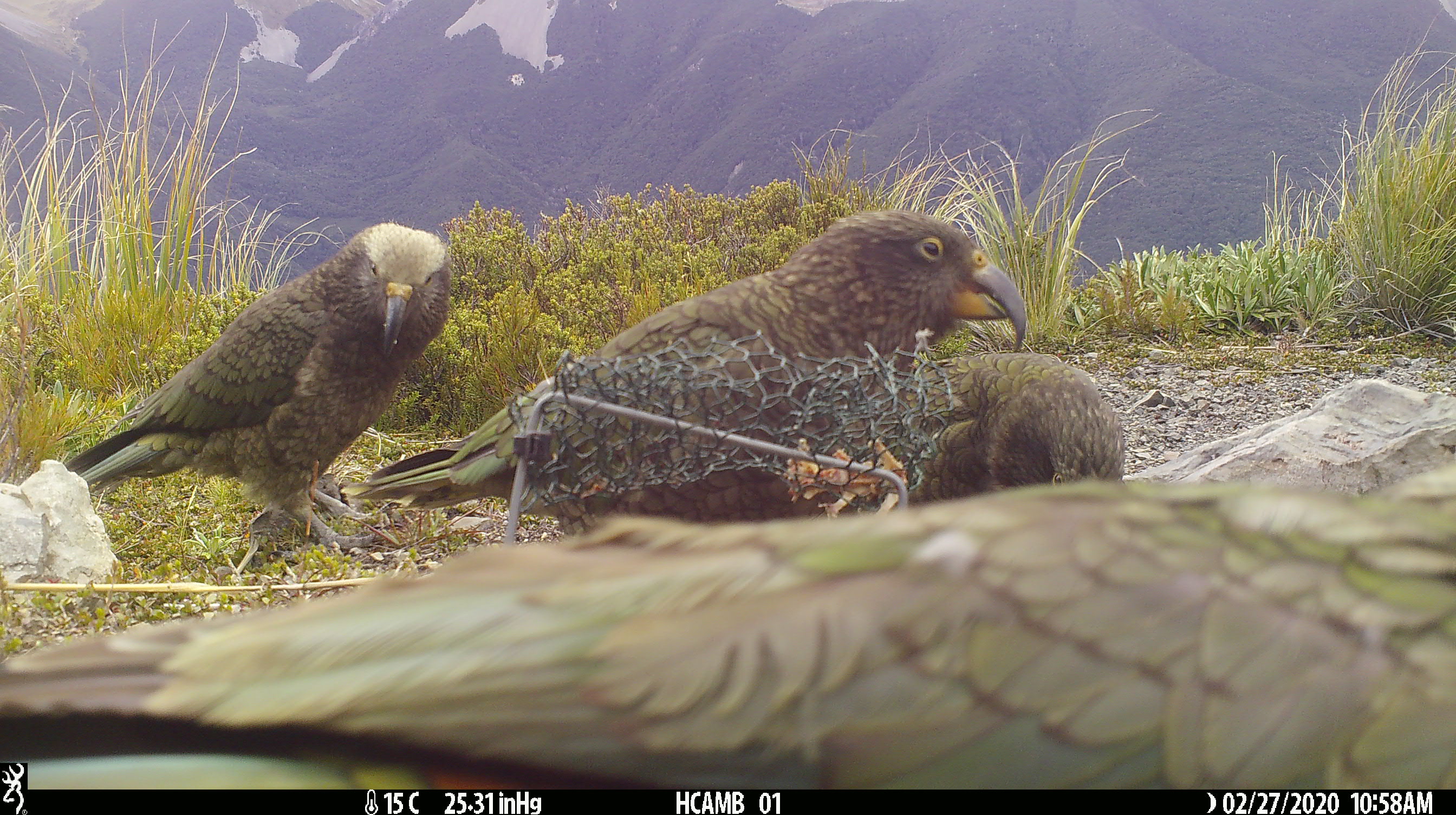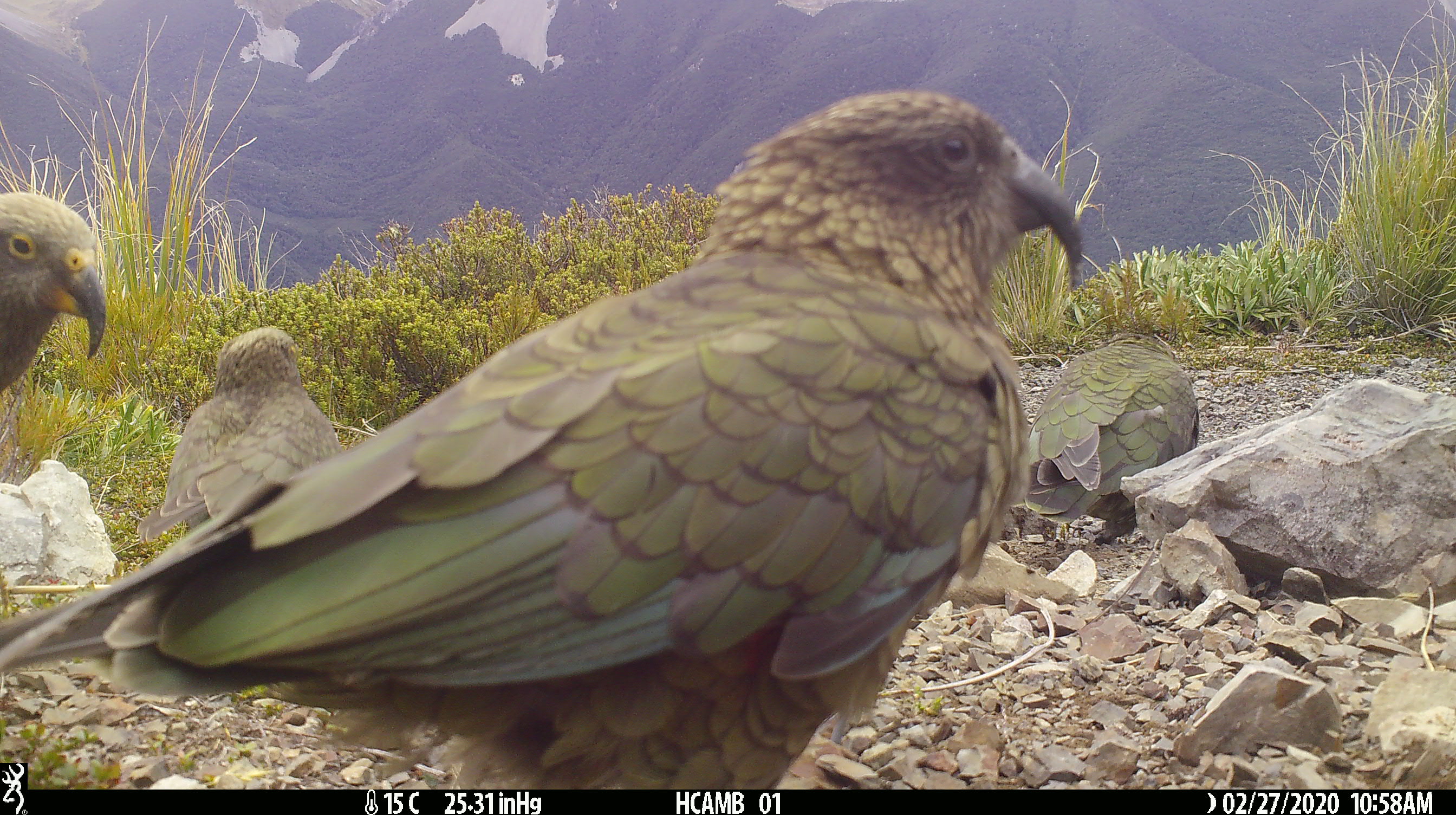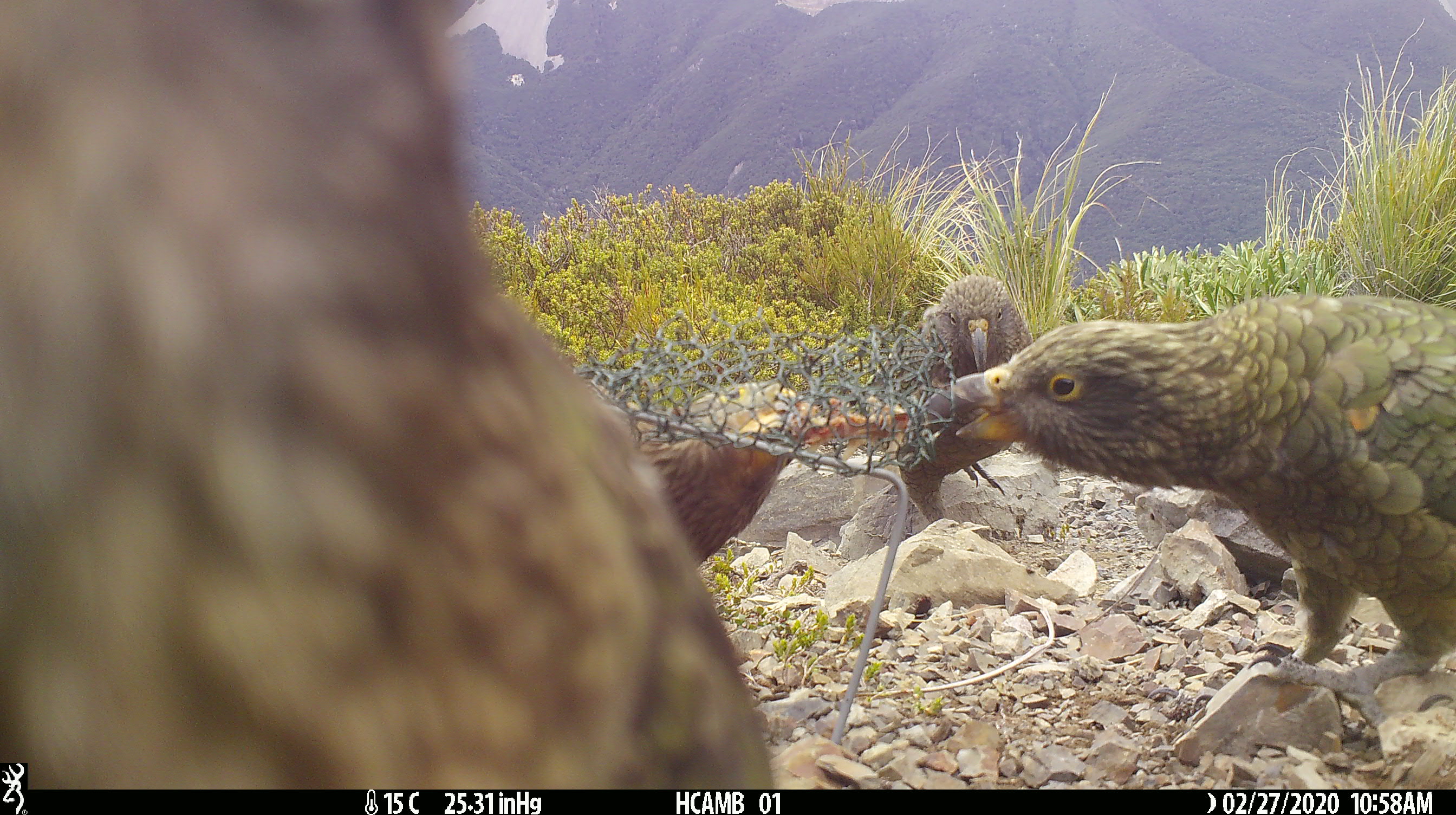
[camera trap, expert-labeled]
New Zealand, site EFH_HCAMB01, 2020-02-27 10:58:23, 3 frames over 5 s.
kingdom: Animalia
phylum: Chordata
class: Aves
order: Psittaciformes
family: Strigopidae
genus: Nestor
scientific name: Nestor notabilis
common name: kea